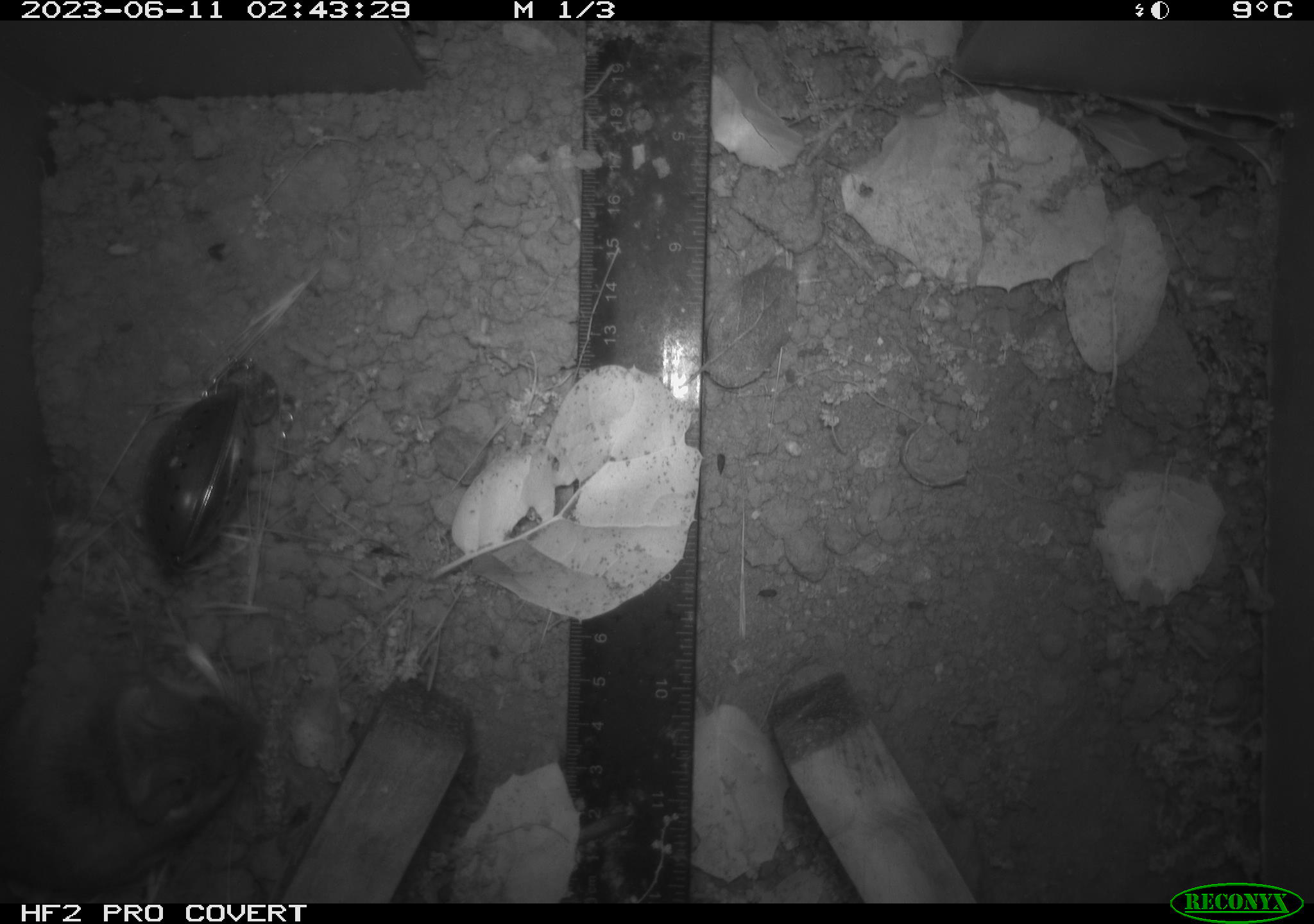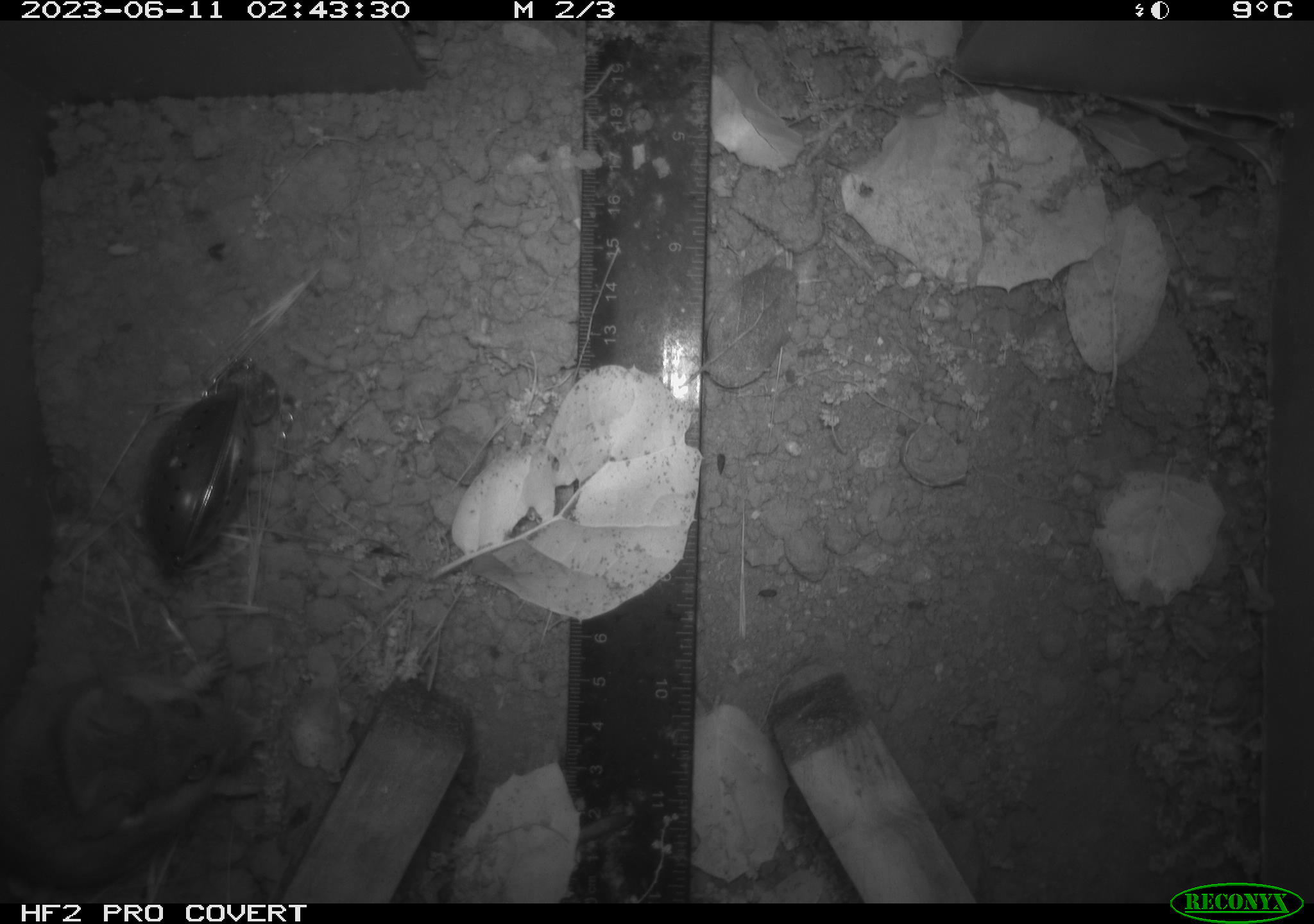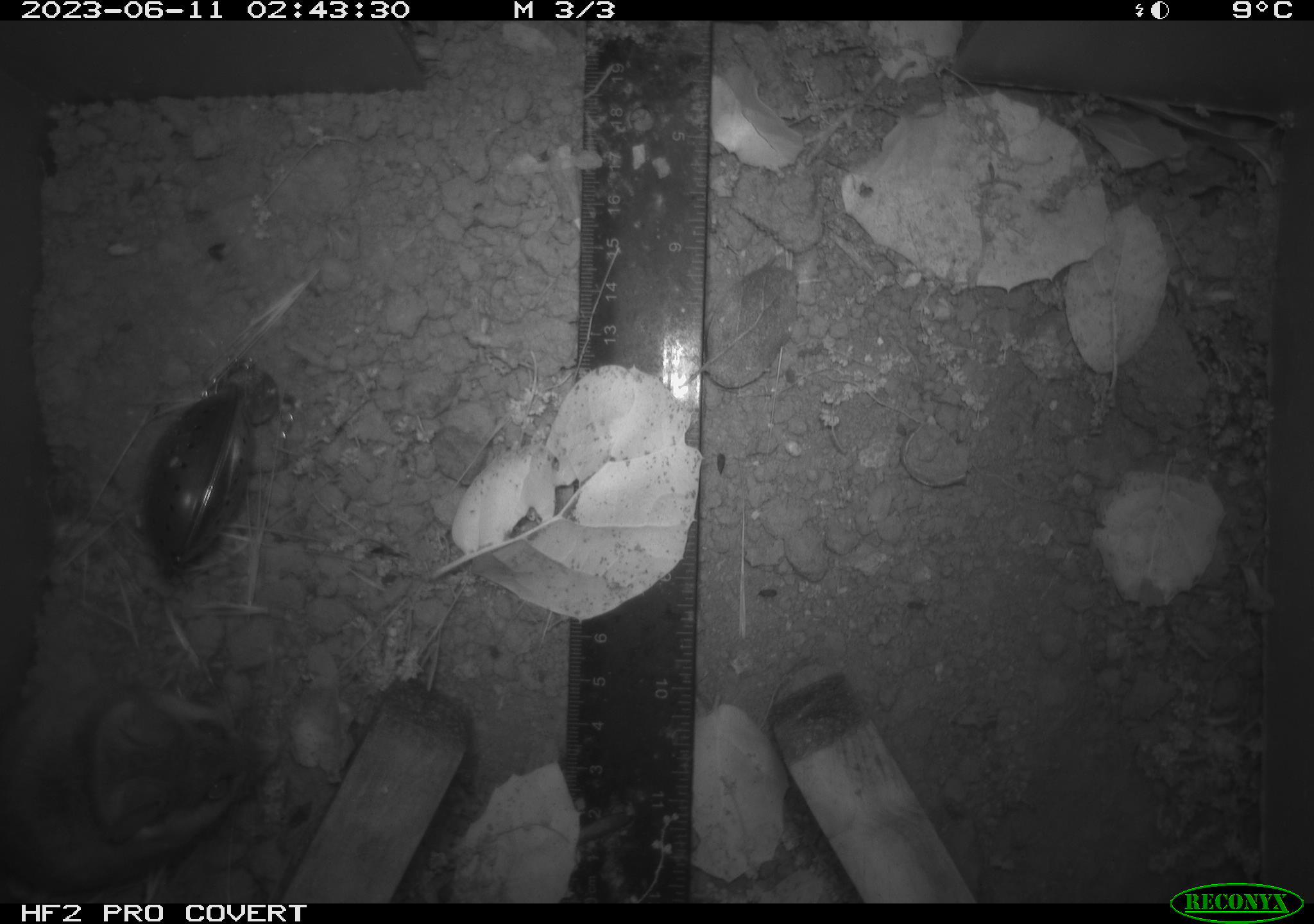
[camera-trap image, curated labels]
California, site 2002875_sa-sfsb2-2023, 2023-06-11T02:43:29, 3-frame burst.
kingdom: Animalia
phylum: Chordata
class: Mammalia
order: Rodentia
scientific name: Rodentia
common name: mouse species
Mouse species (Rodentia).